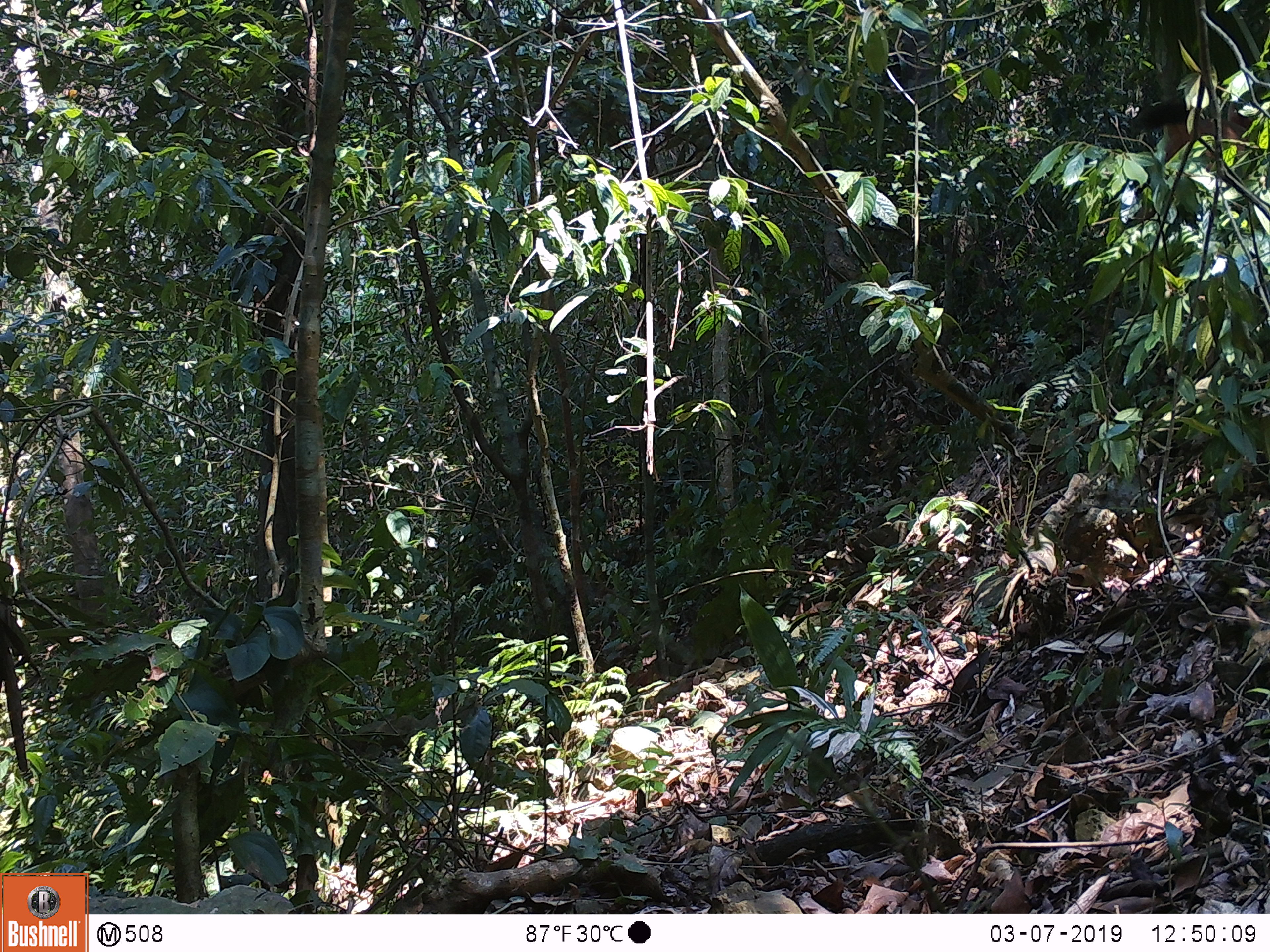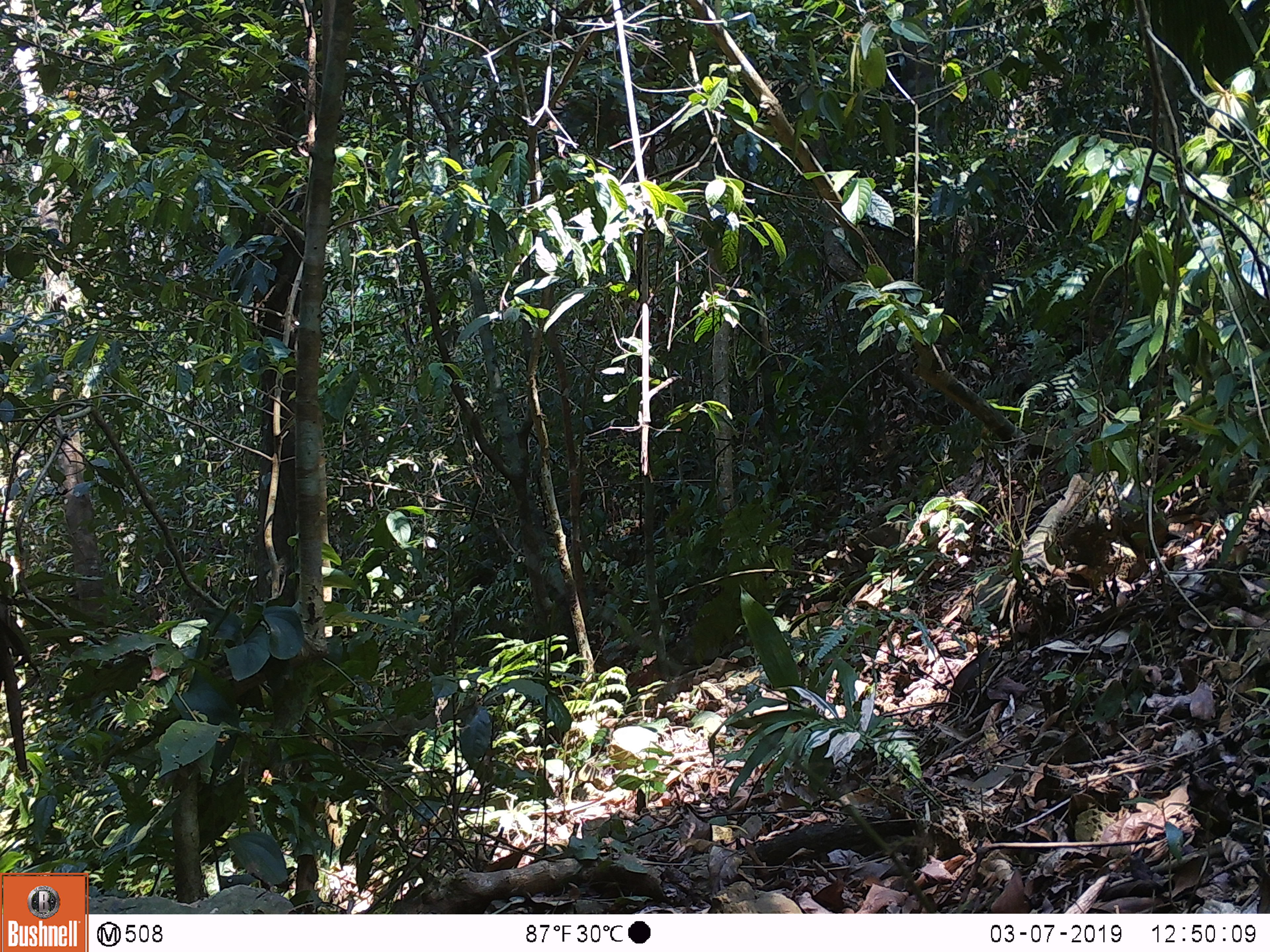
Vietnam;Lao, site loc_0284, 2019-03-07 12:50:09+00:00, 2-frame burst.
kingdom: Animalia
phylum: Chordata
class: Mammalia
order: Artiodactyla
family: Cervidae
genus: Rusa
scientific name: Rusa unicolor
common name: sambar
Sambar (Rusa unicolor). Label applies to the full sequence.